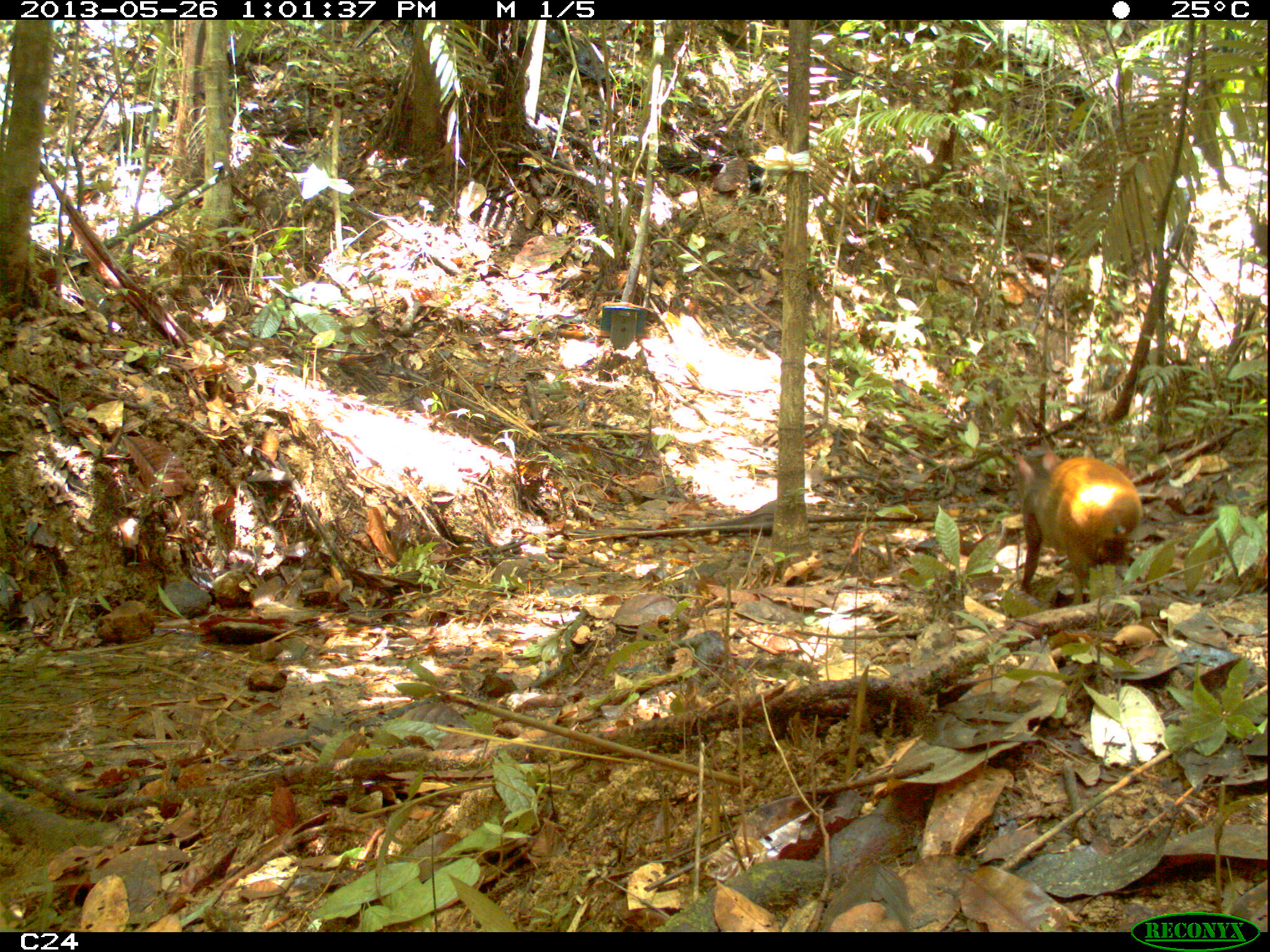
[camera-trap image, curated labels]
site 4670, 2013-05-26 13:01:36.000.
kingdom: Animalia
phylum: Chordata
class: Mammalia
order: Rodentia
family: Dasyproctidae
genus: Dasyprocta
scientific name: Dasyprocta leporina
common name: red-rumped agouti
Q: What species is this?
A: Dasyprocta leporina (red-rumped agouti).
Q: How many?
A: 1.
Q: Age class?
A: Adult.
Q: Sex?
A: Female.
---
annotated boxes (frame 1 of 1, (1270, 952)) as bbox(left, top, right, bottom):
dasyprocta leporina: bbox(1011, 450, 1144, 607)